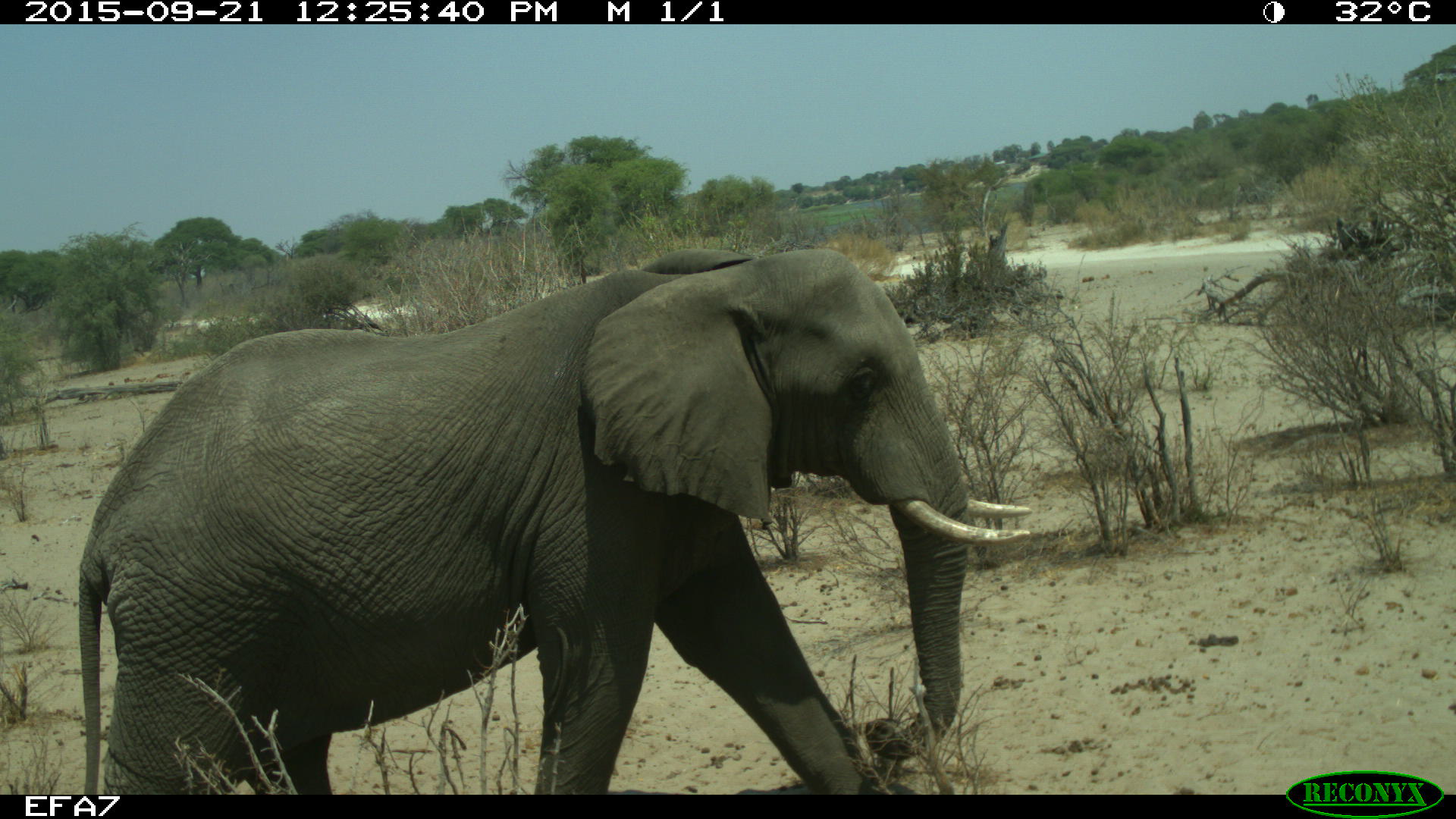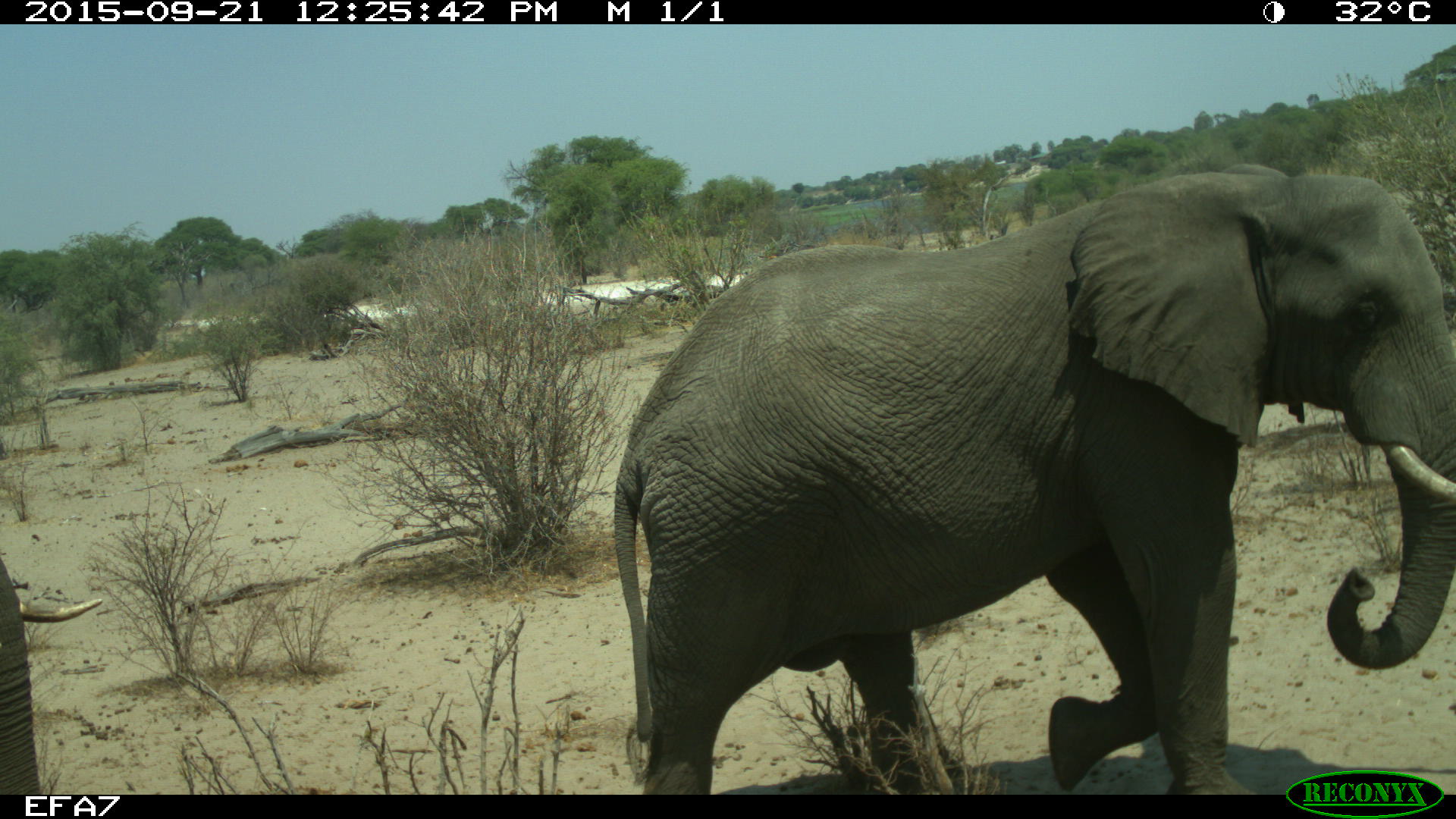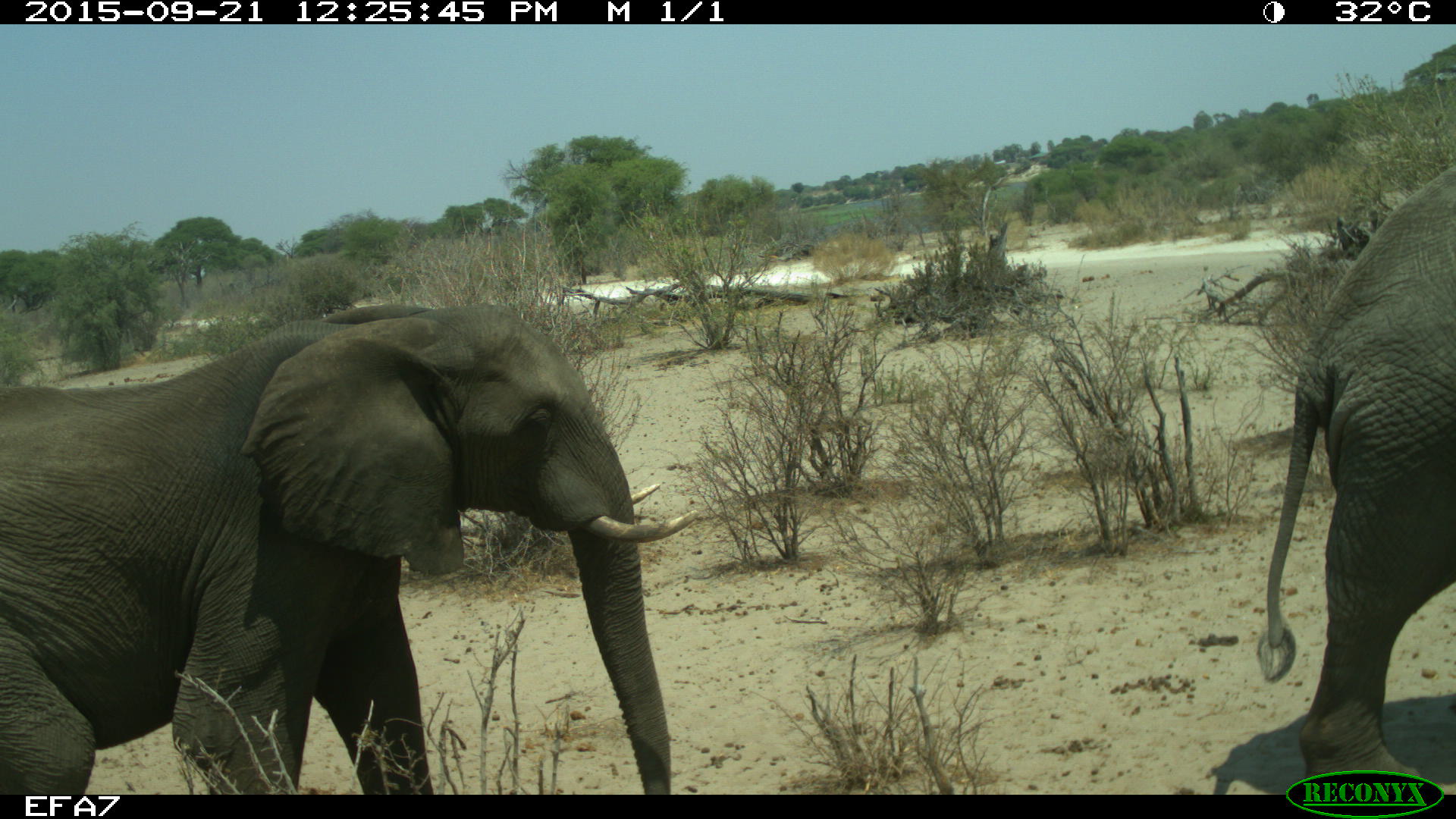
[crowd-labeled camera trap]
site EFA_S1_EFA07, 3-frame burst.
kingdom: Animalia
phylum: Chordata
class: Mammalia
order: Proboscidea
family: Elephantidae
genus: Loxodonta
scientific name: Loxodonta africana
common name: african bush elephant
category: elephant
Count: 2.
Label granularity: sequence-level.